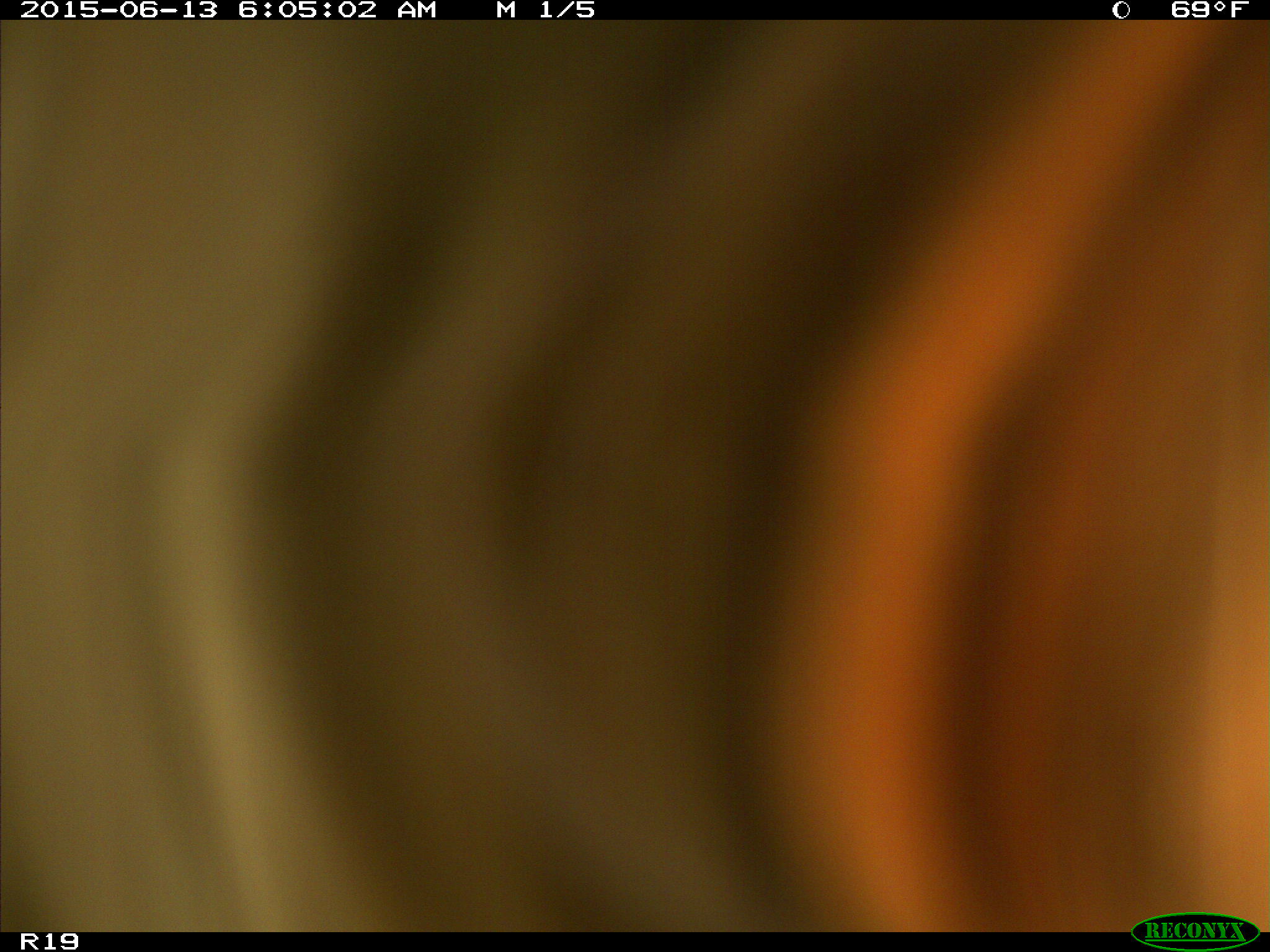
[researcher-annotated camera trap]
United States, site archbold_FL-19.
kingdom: Animalia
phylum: Chordata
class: Mammalia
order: Artiodactyla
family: Bovidae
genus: Bos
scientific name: Bos taurus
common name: domestic cow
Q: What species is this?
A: Bos taurus (domestic cow).